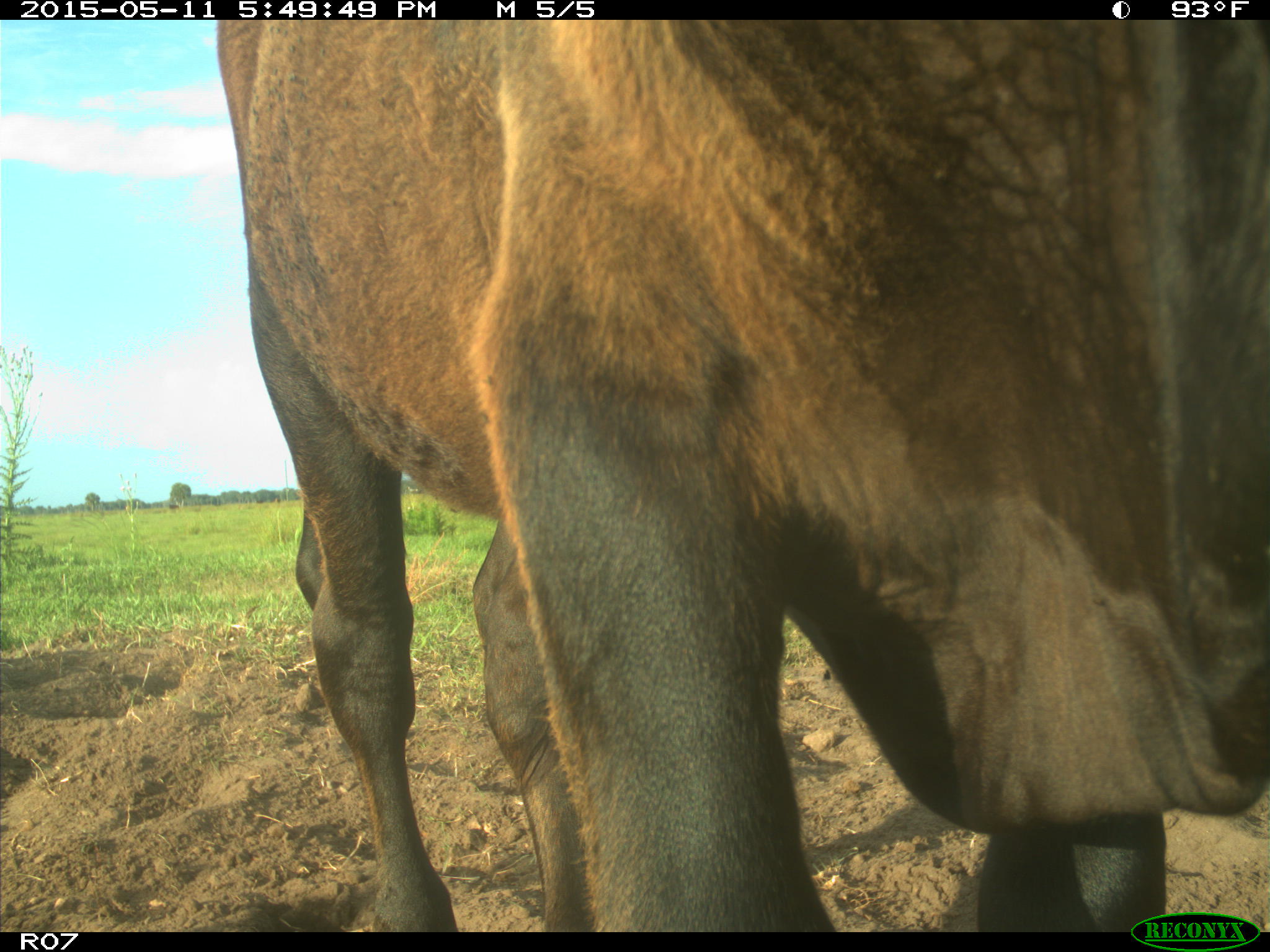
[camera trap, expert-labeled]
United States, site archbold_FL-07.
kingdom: Animalia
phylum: Chordata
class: Mammalia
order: Artiodactyla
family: Bovidae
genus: Bos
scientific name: Bos taurus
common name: domestic cow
Bos taurus (domestic cow).